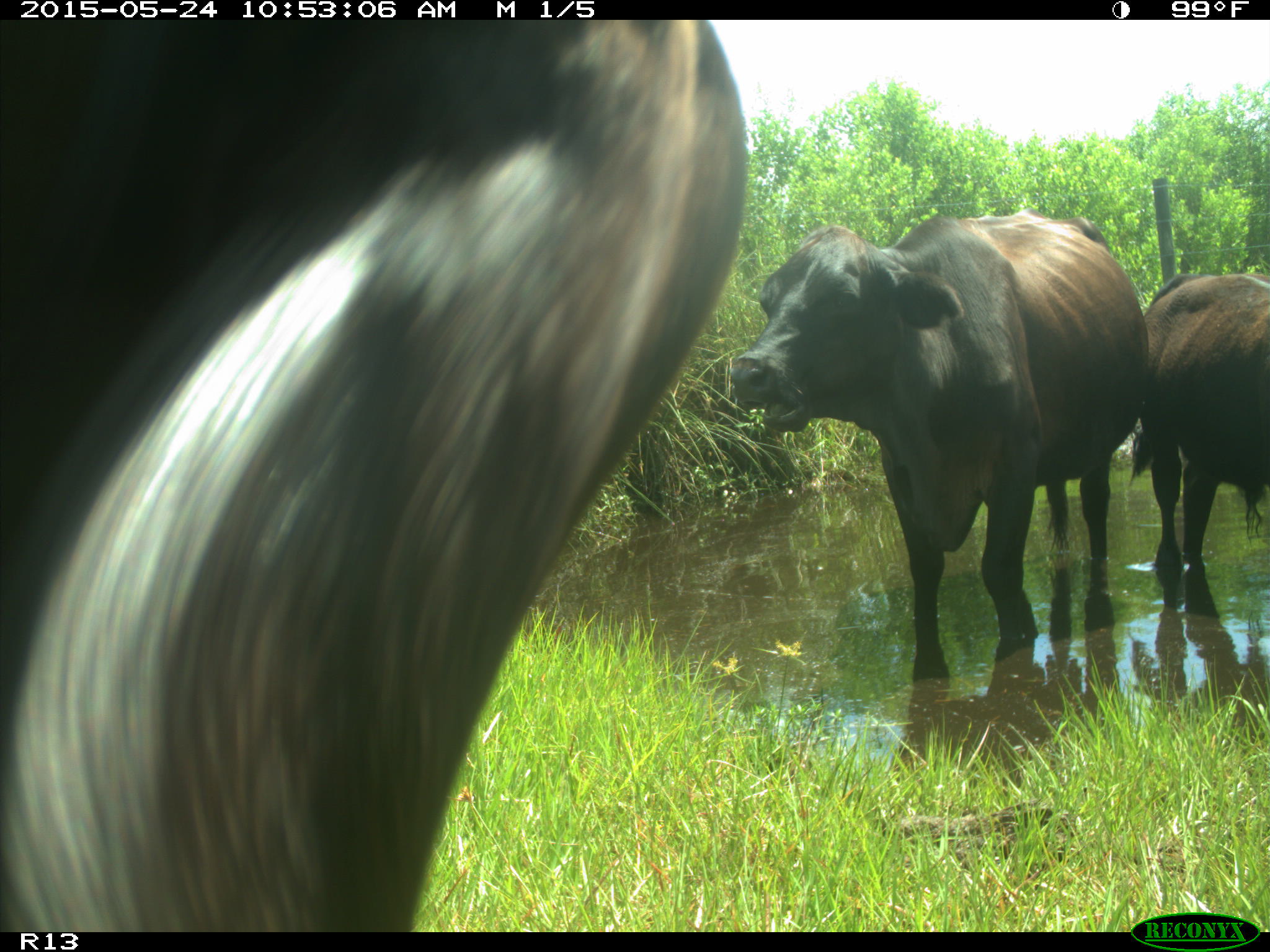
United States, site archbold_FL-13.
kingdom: Animalia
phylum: Chordata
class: Mammalia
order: Artiodactyla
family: Bovidae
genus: Bos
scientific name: Bos taurus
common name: domestic cow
Bos taurus (domestic cow).